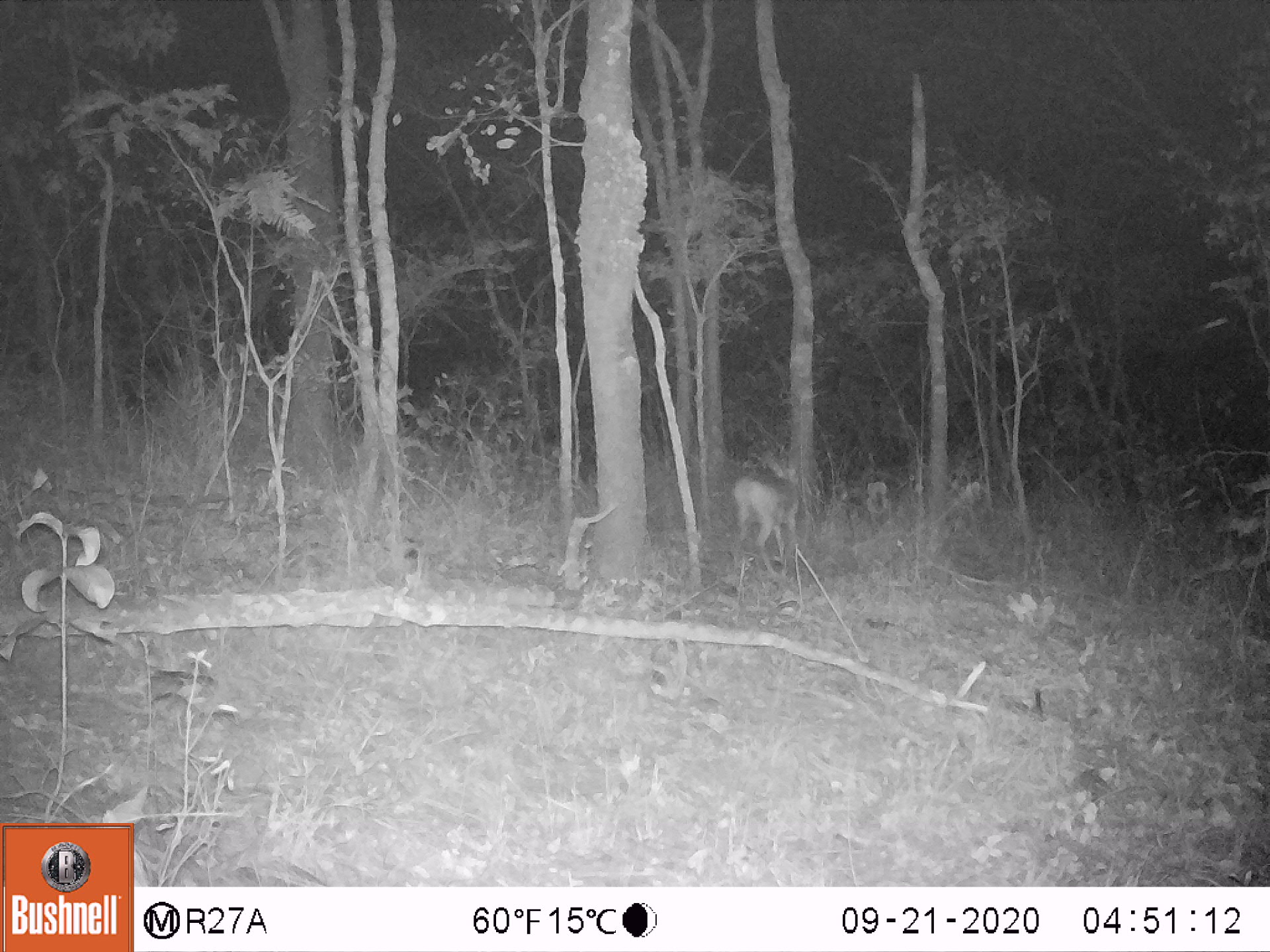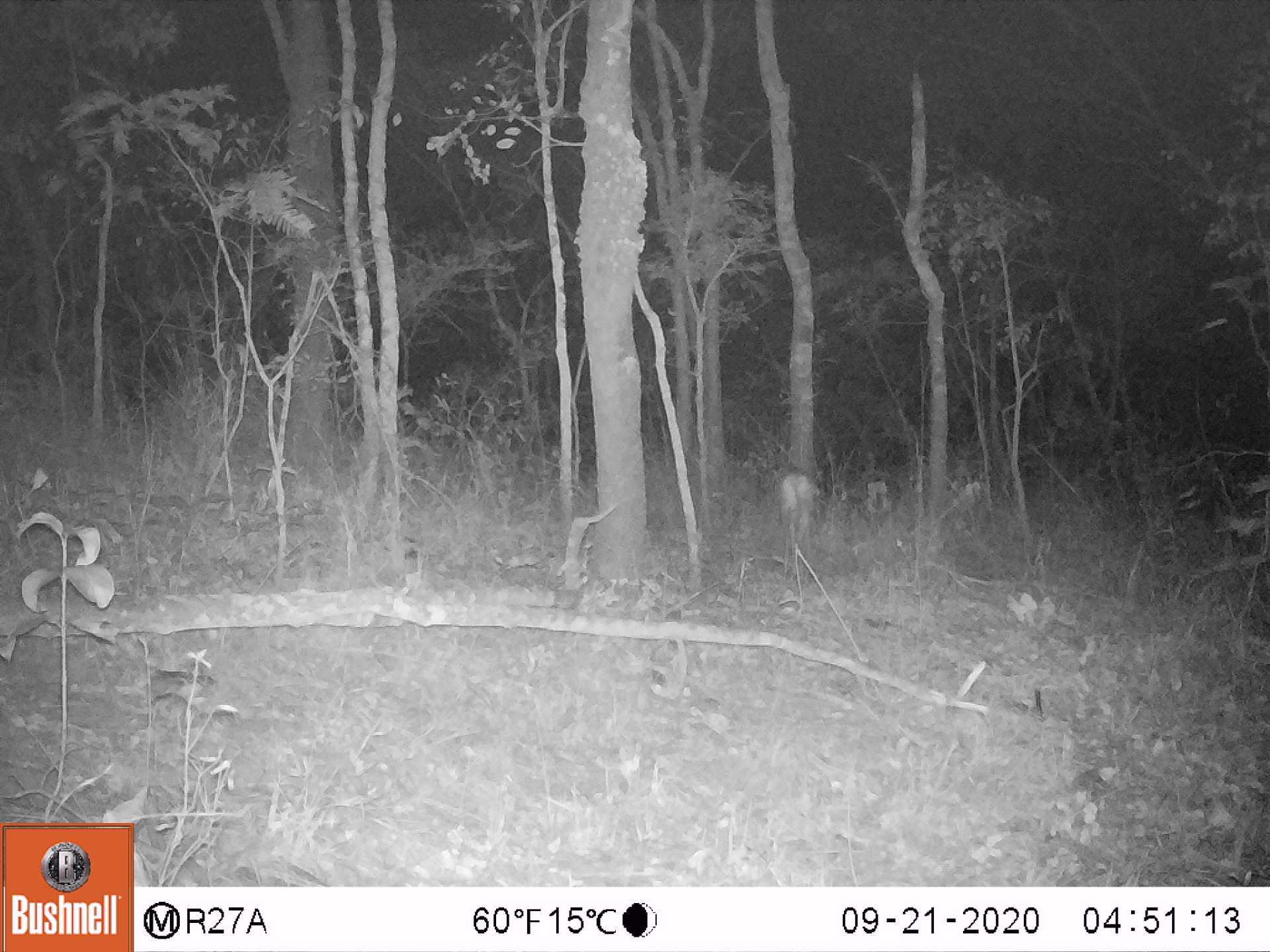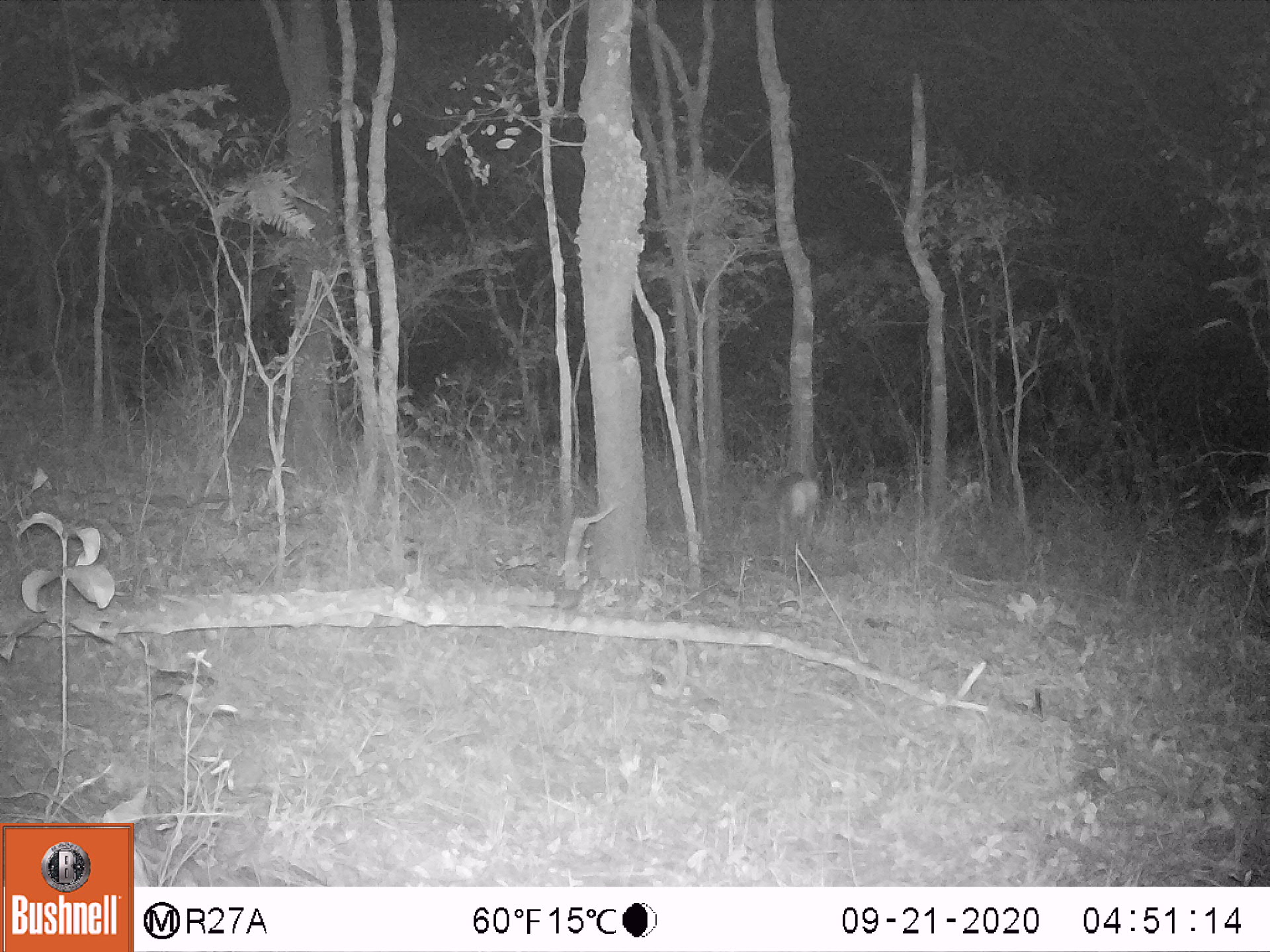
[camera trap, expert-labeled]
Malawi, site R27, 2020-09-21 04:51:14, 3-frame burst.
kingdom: Animalia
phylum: Chordata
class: Mammalia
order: Artiodactyla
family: Bovidae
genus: Sylvicapra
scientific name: Sylvicapra grimmia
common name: common duiker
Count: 1.